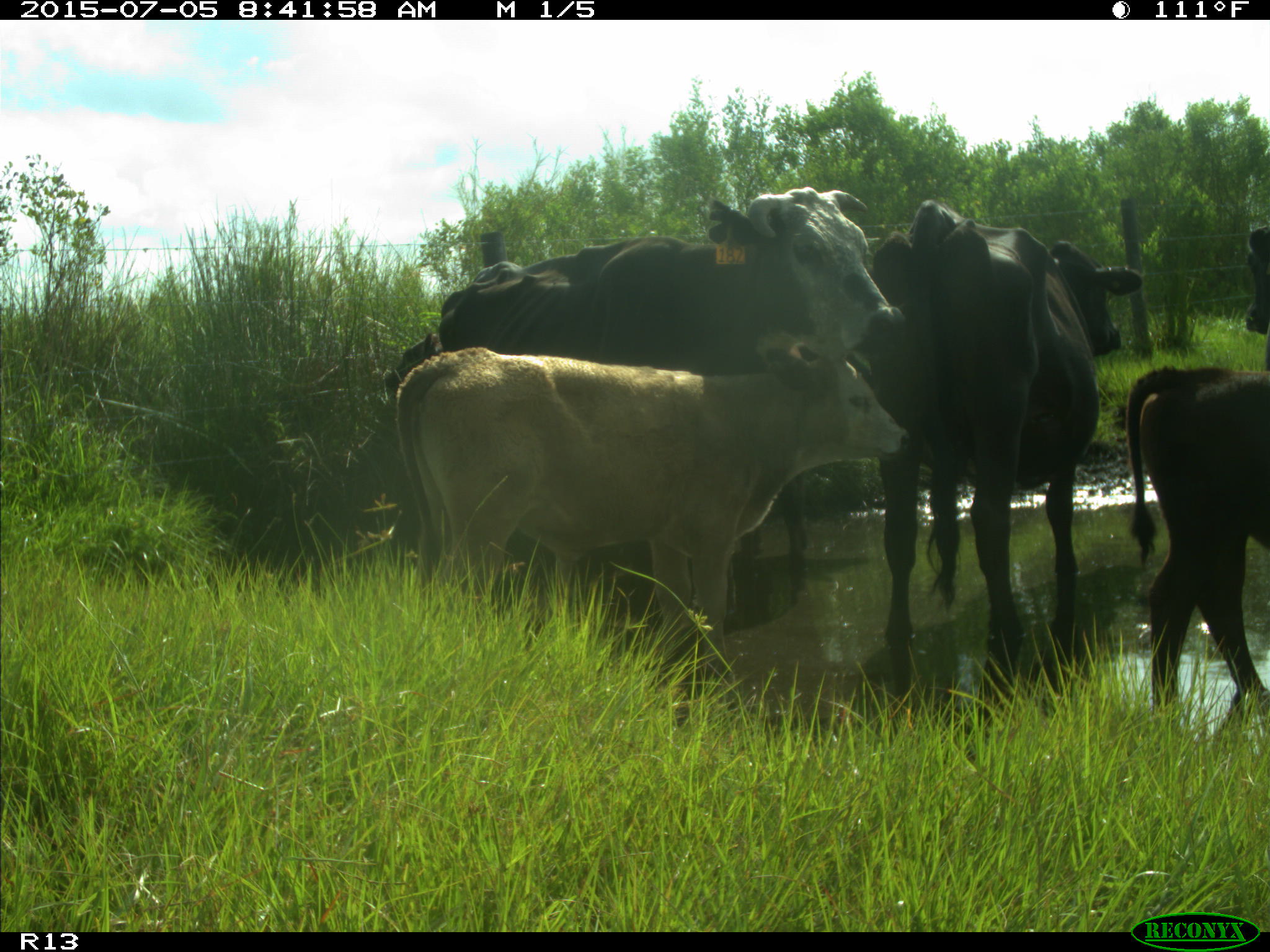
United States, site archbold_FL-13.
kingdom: Animalia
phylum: Chordata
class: Mammalia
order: Artiodactyla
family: Bovidae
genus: Bos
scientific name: Bos taurus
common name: domestic cow